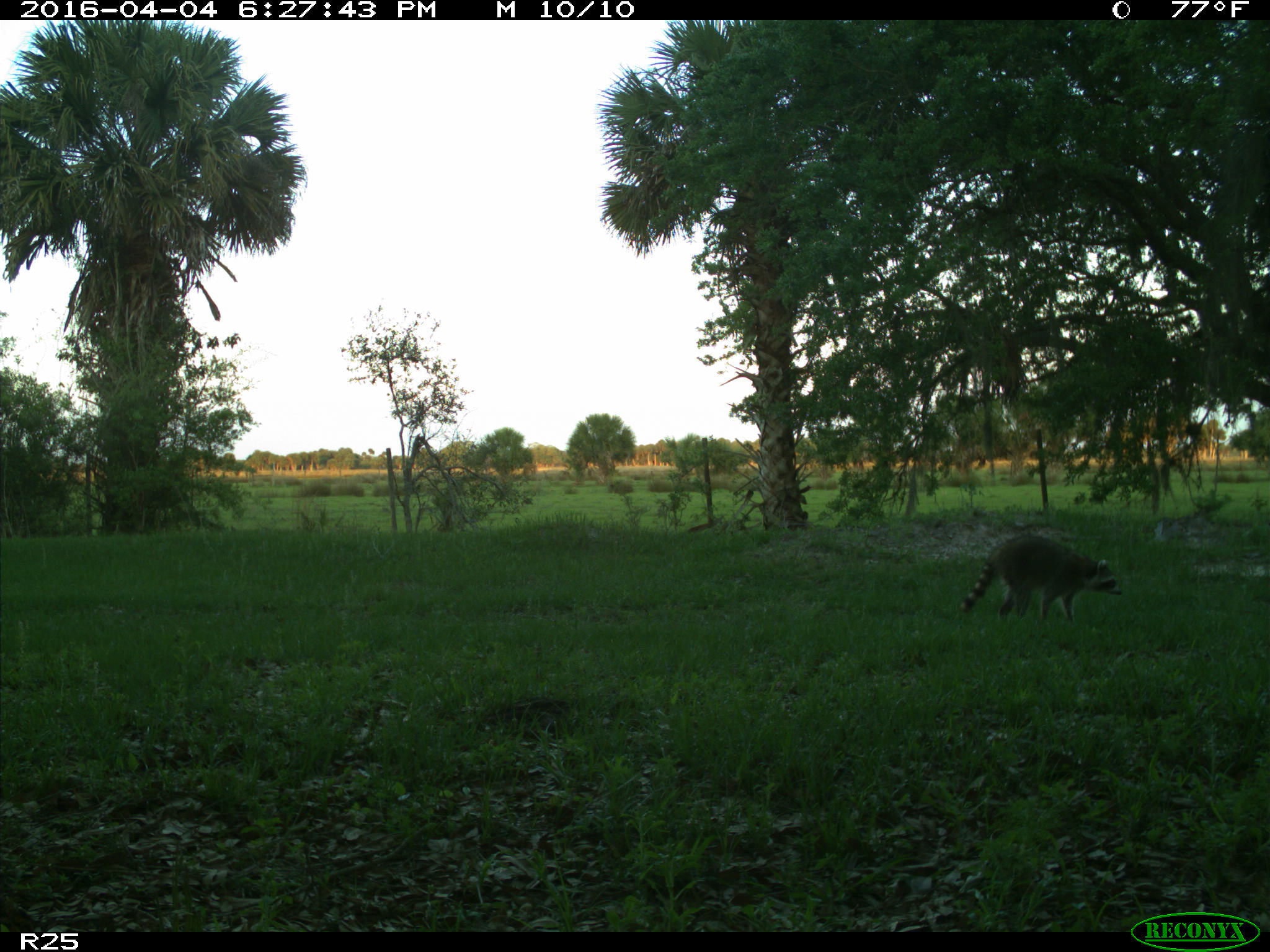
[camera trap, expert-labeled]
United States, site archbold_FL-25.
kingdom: Animalia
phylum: Chordata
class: Mammalia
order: Carnivora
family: Procyonidae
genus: Procyon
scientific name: Procyon lotor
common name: common raccoon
Procyon lotor (common raccoon).